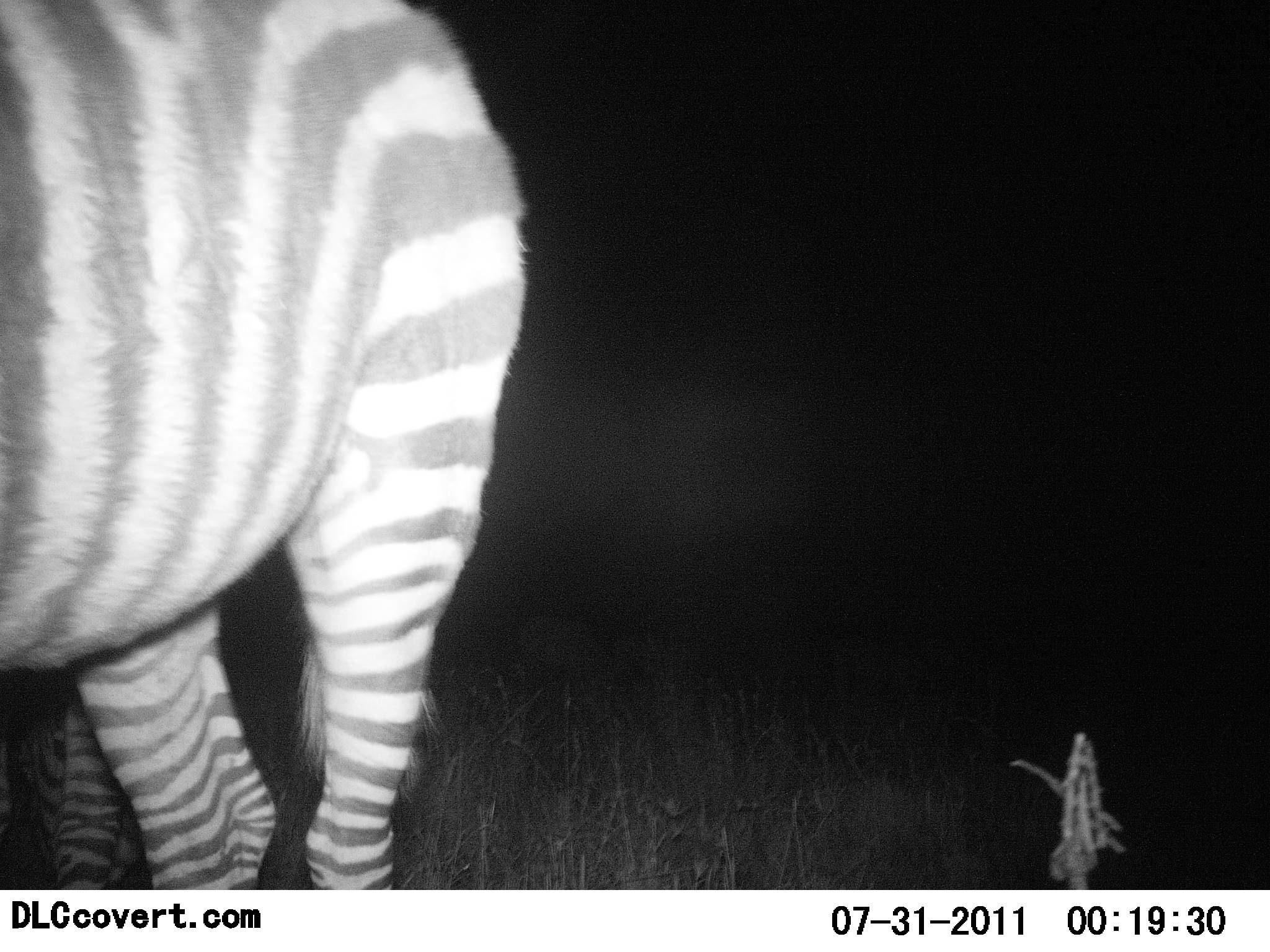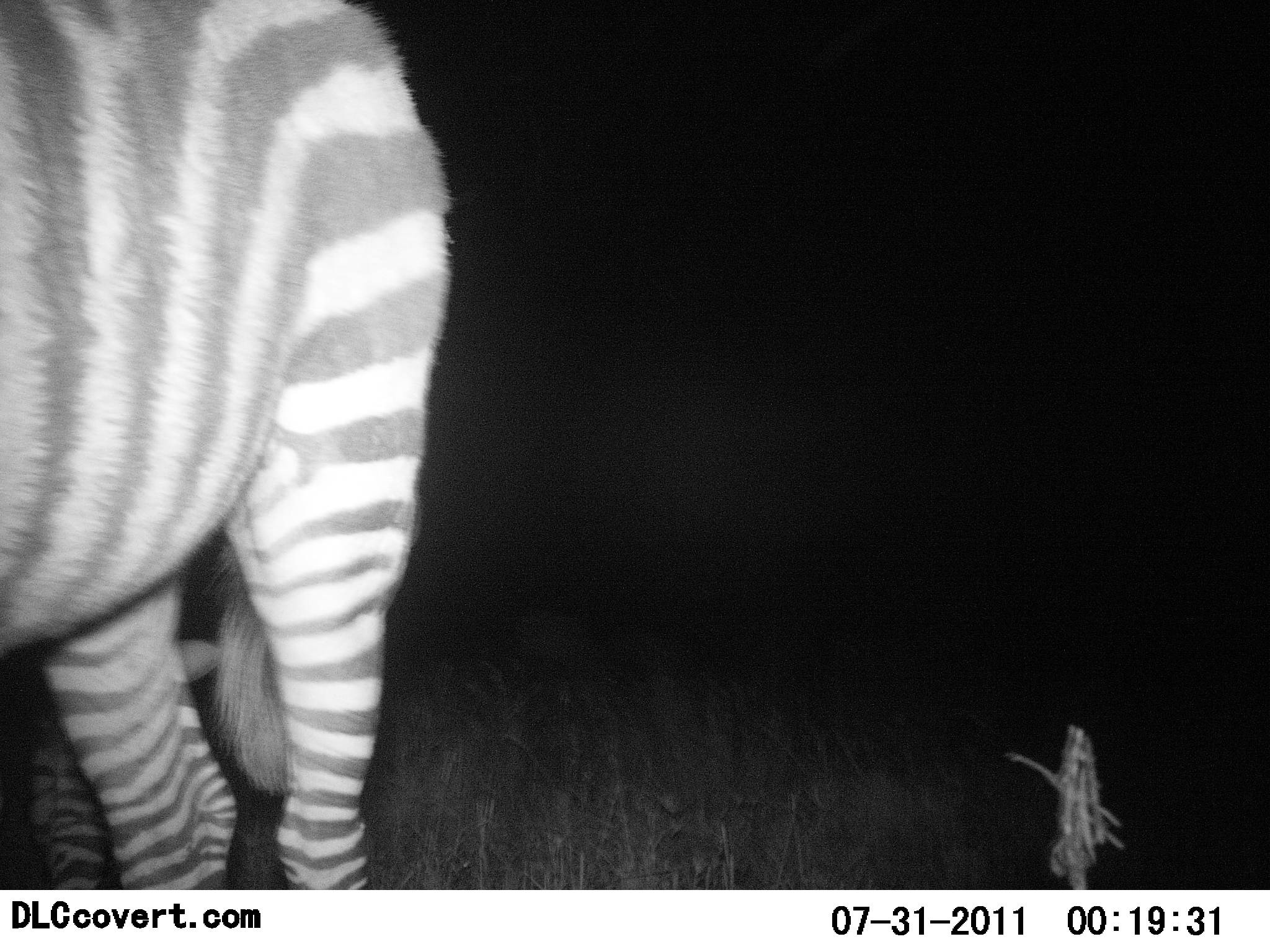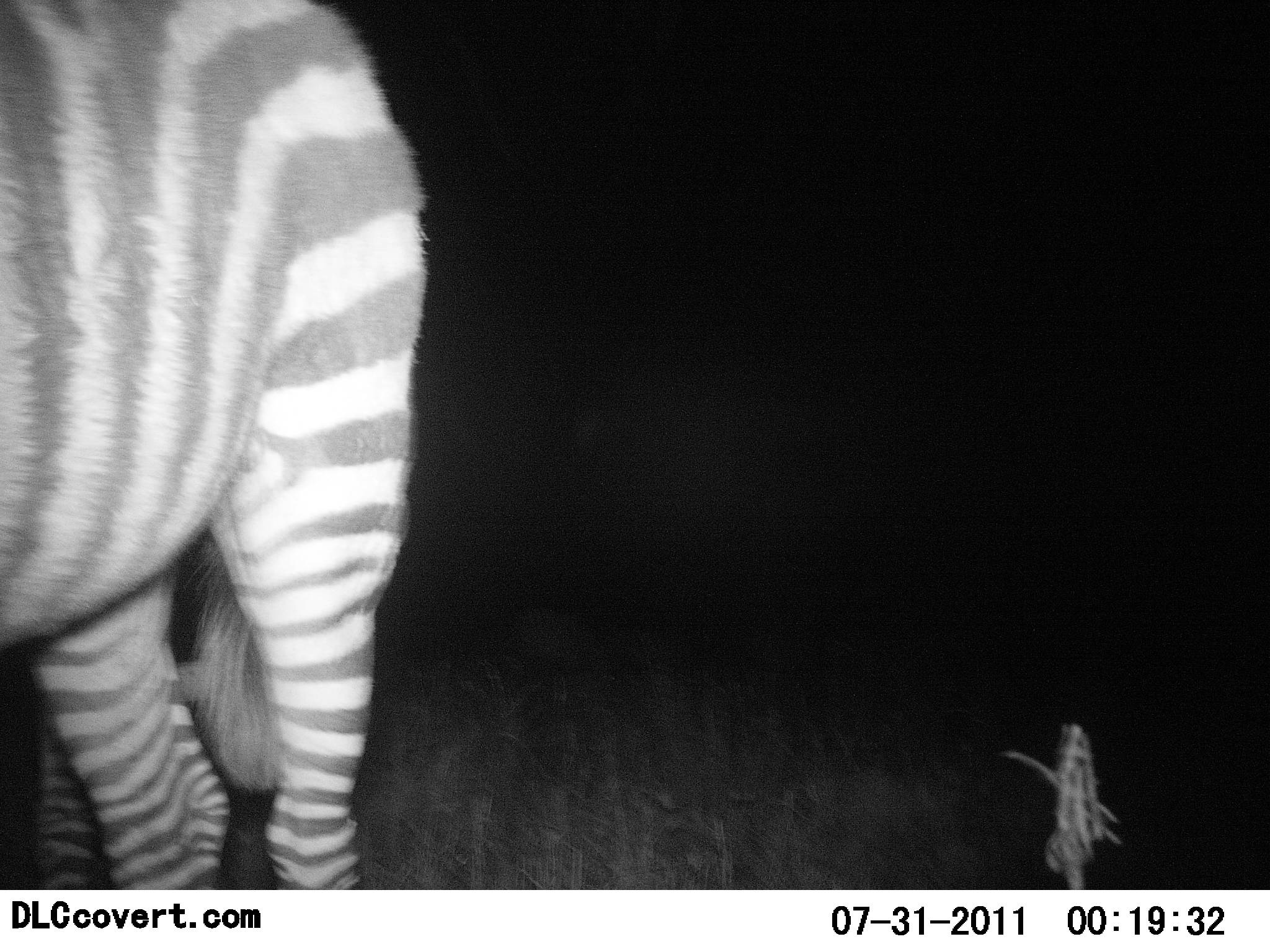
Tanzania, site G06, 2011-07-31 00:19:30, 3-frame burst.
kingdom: Animalia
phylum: Chordata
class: Mammalia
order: Perissodactyla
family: Equidae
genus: Equus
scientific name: Equus quagga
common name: plains zebra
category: zebra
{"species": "zebra (plains zebra) (Equus quagga)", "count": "2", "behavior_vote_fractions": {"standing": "75%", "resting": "0%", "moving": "33%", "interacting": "0%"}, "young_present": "0%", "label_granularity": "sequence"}